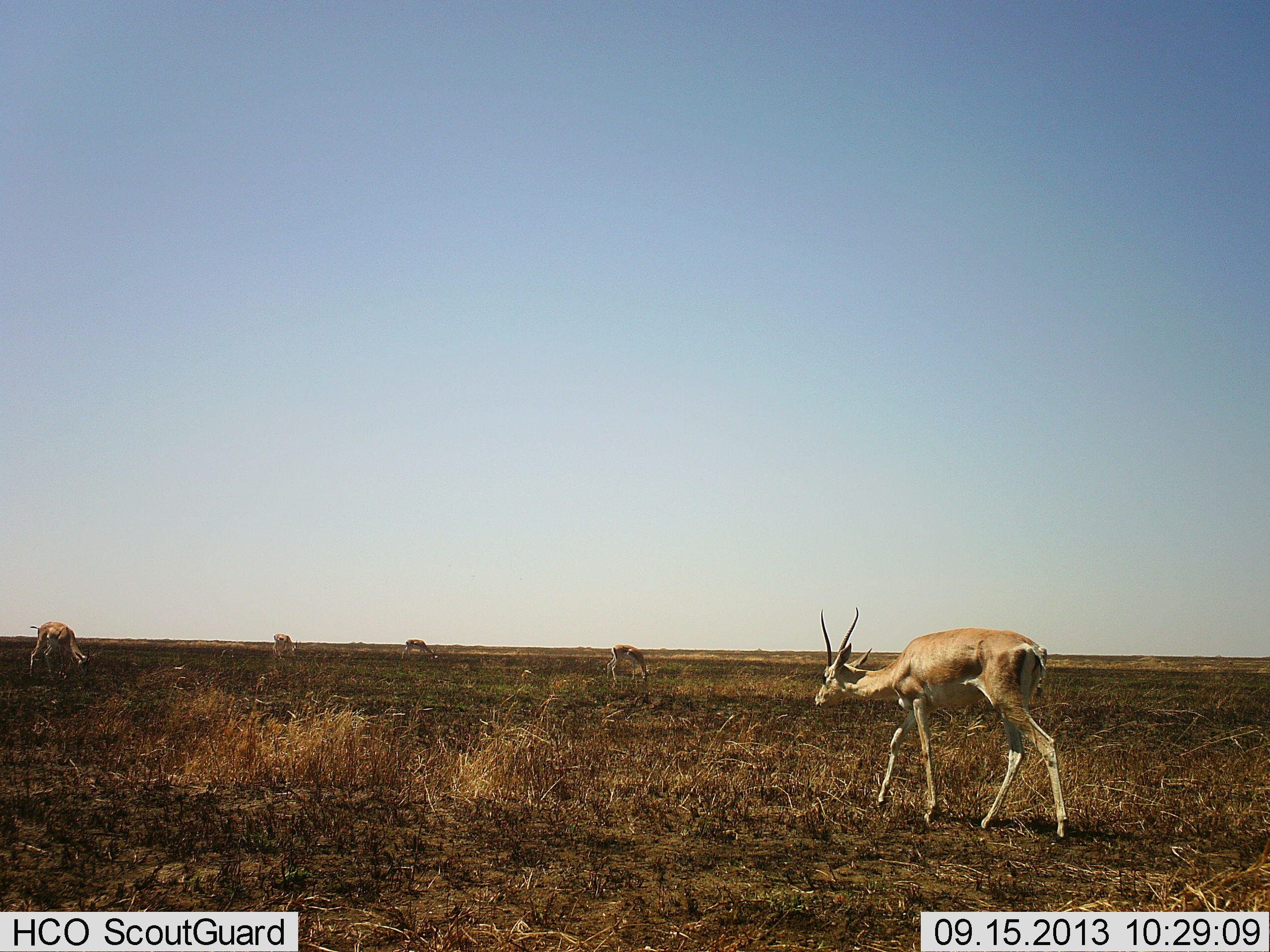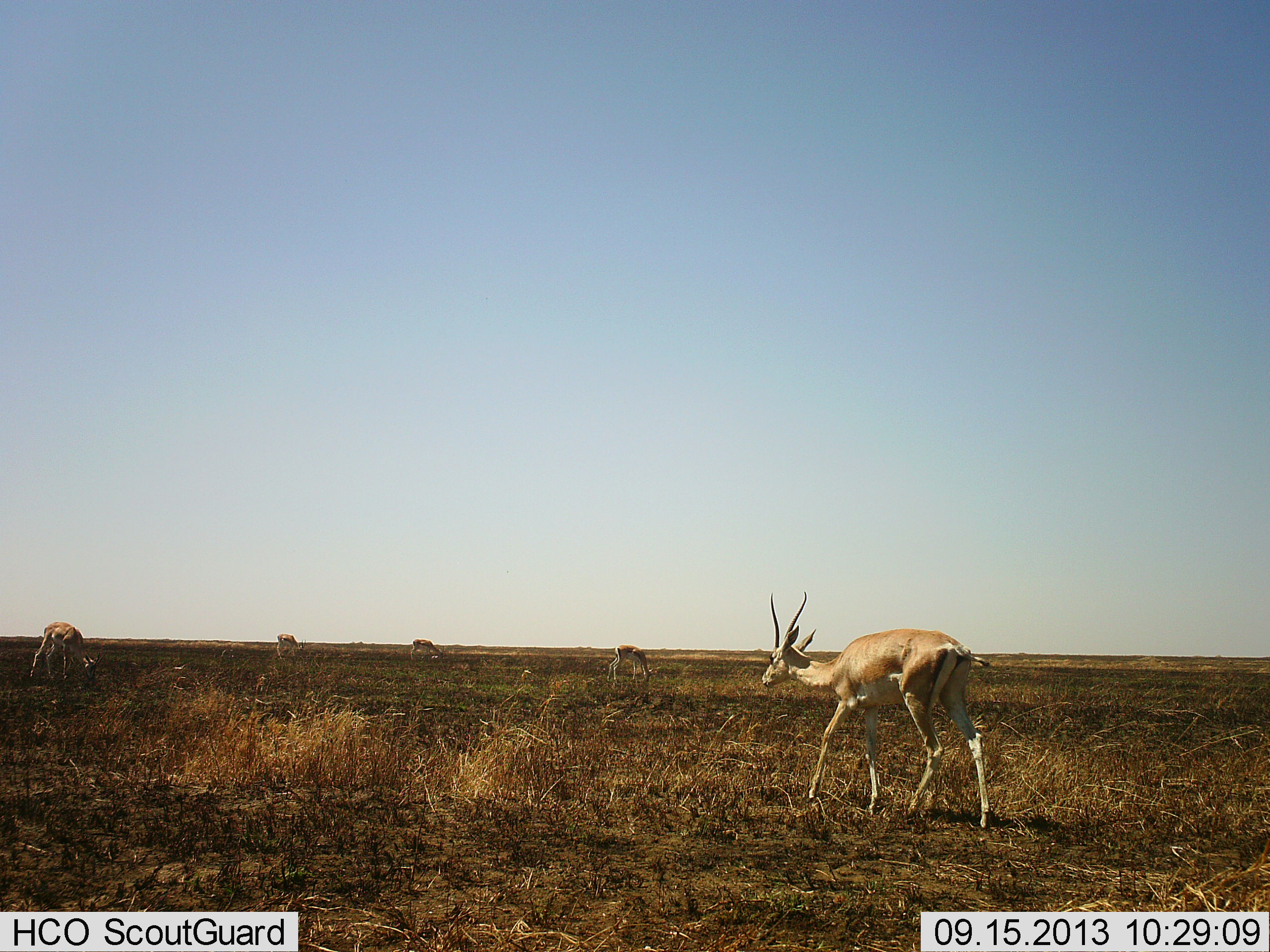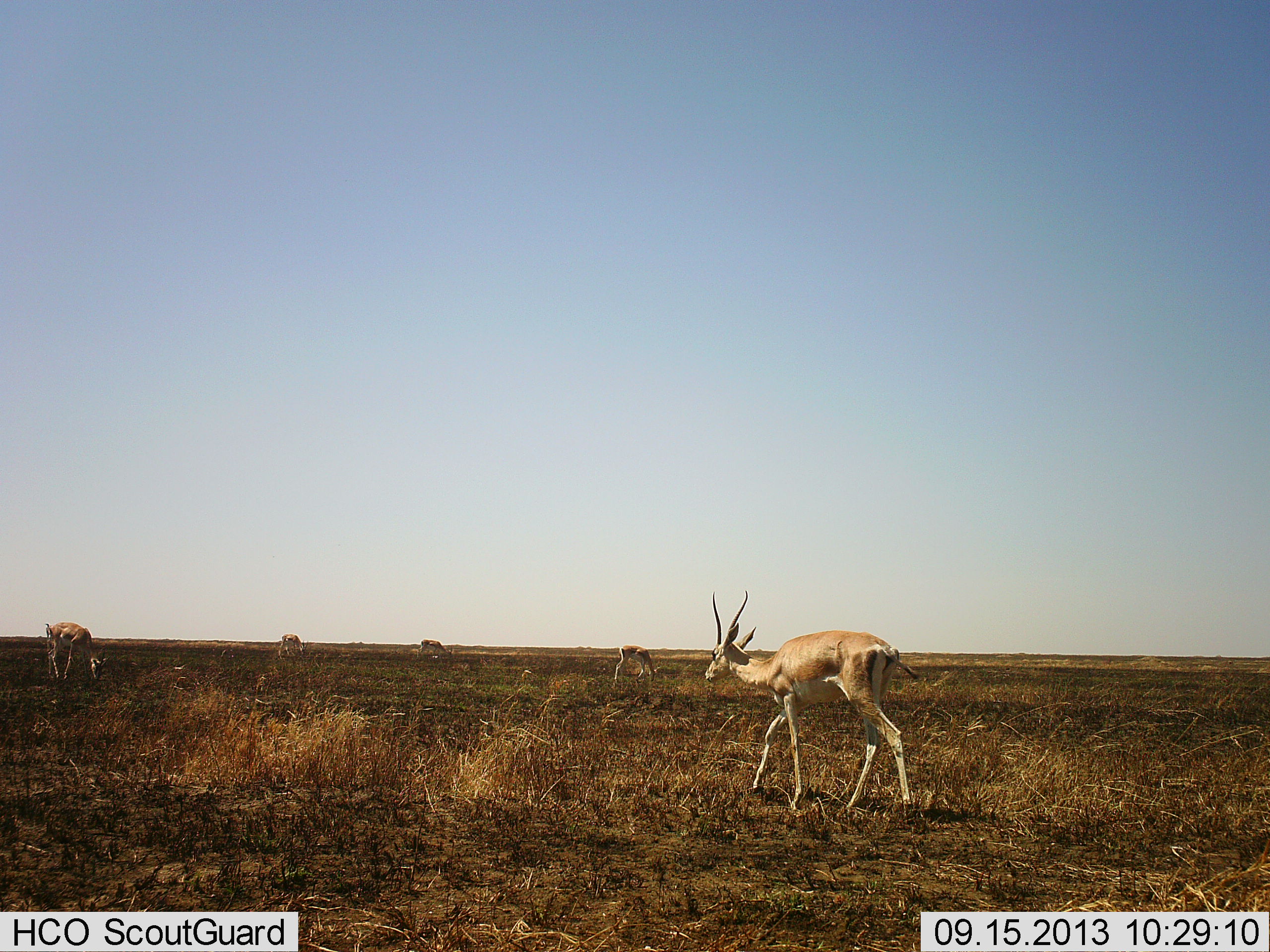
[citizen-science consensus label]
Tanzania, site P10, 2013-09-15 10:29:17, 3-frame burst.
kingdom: Animalia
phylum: Chordata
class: Mammalia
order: Artiodactyla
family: Bovidae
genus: Nanger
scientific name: Nanger granti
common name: grant's gazelle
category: gazellegrants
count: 5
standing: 58%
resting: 5%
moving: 63%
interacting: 0%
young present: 0%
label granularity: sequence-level